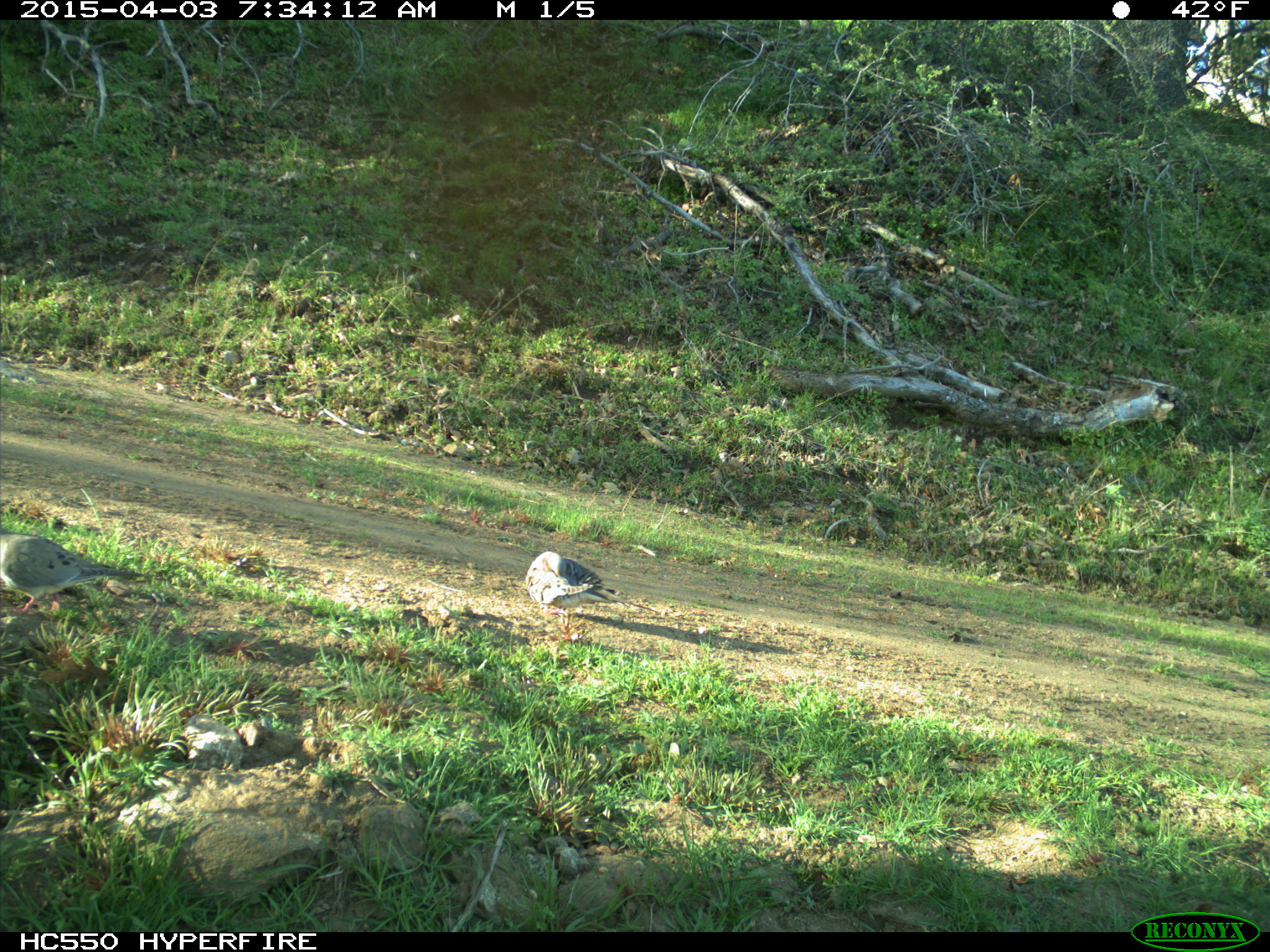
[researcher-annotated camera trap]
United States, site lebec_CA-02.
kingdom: Animalia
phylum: Chordata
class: Aves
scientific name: Aves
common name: birds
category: unidentified bird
Unidentified bird (birds) (Aves).